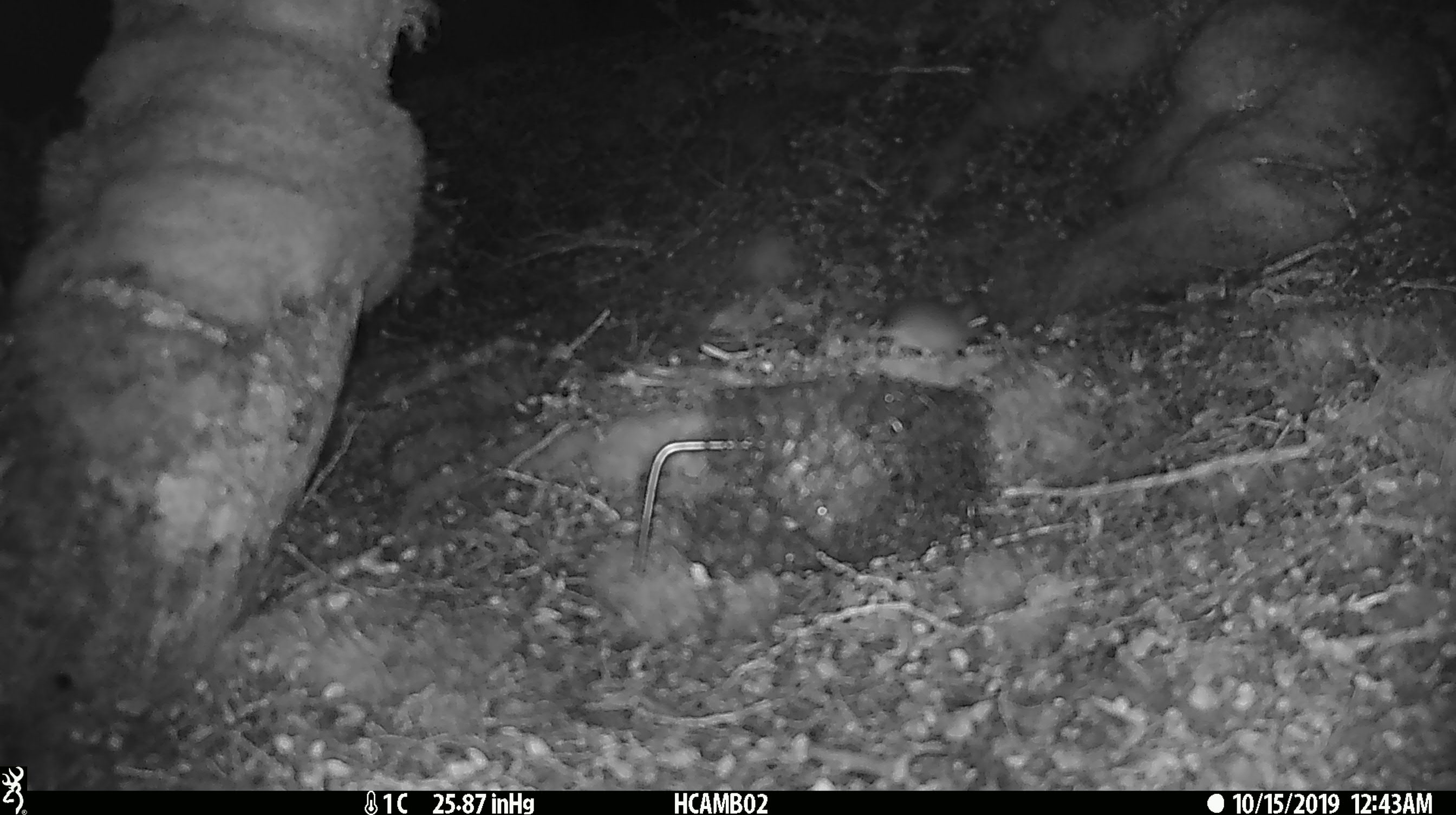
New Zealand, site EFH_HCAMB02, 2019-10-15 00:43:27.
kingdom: Animalia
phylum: Chordata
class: Mammalia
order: Rodentia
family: Muridae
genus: Mus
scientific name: Mus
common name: mouse